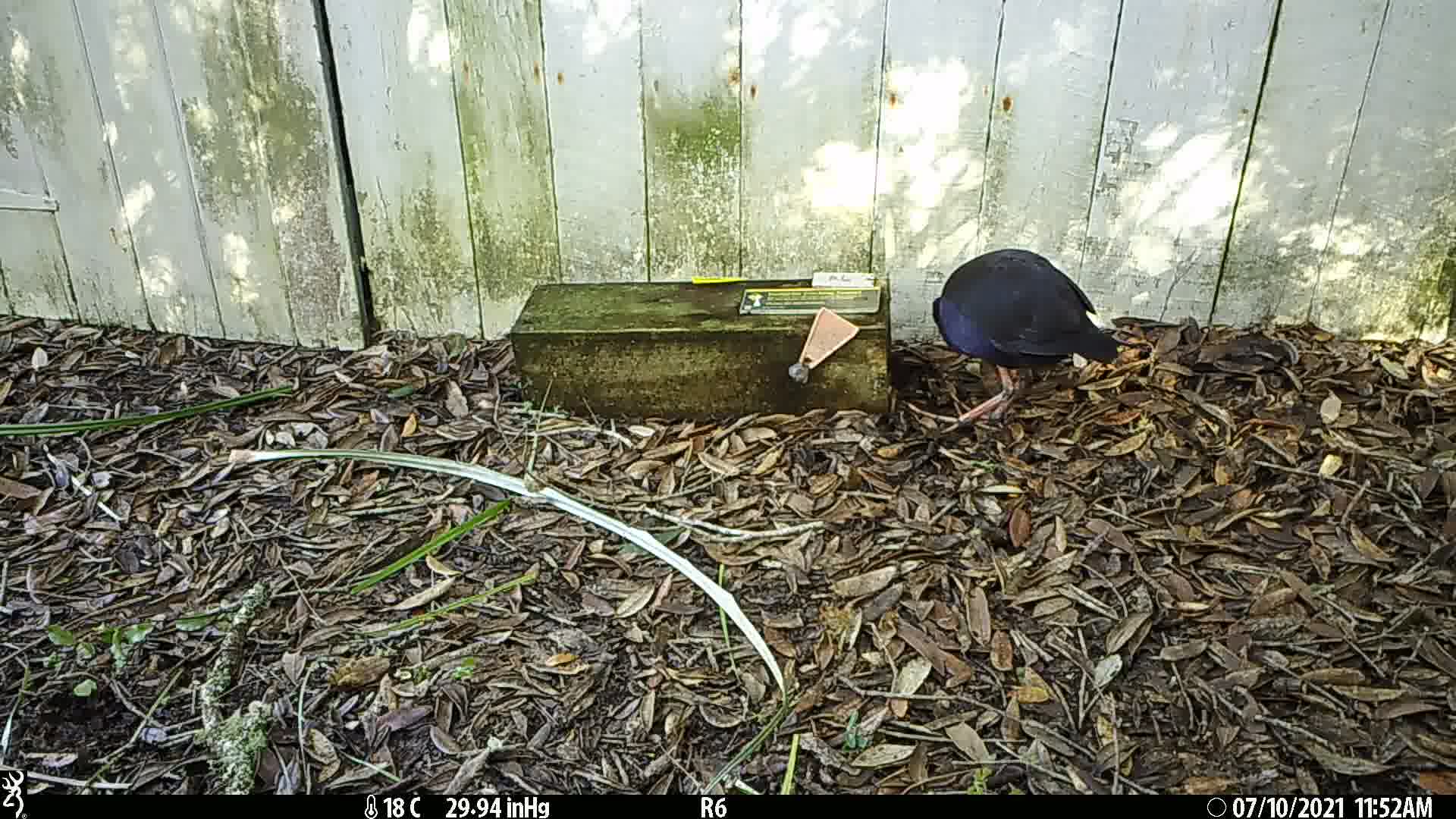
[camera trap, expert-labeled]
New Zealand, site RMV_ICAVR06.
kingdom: Animalia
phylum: Chordata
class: Aves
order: Gruiformes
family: Rallidae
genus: Porphyrio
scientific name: Porphyrio melanotus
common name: australasian swamphen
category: pukeko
Pukeko (australasian swamphen) (Porphyrio melanotus).